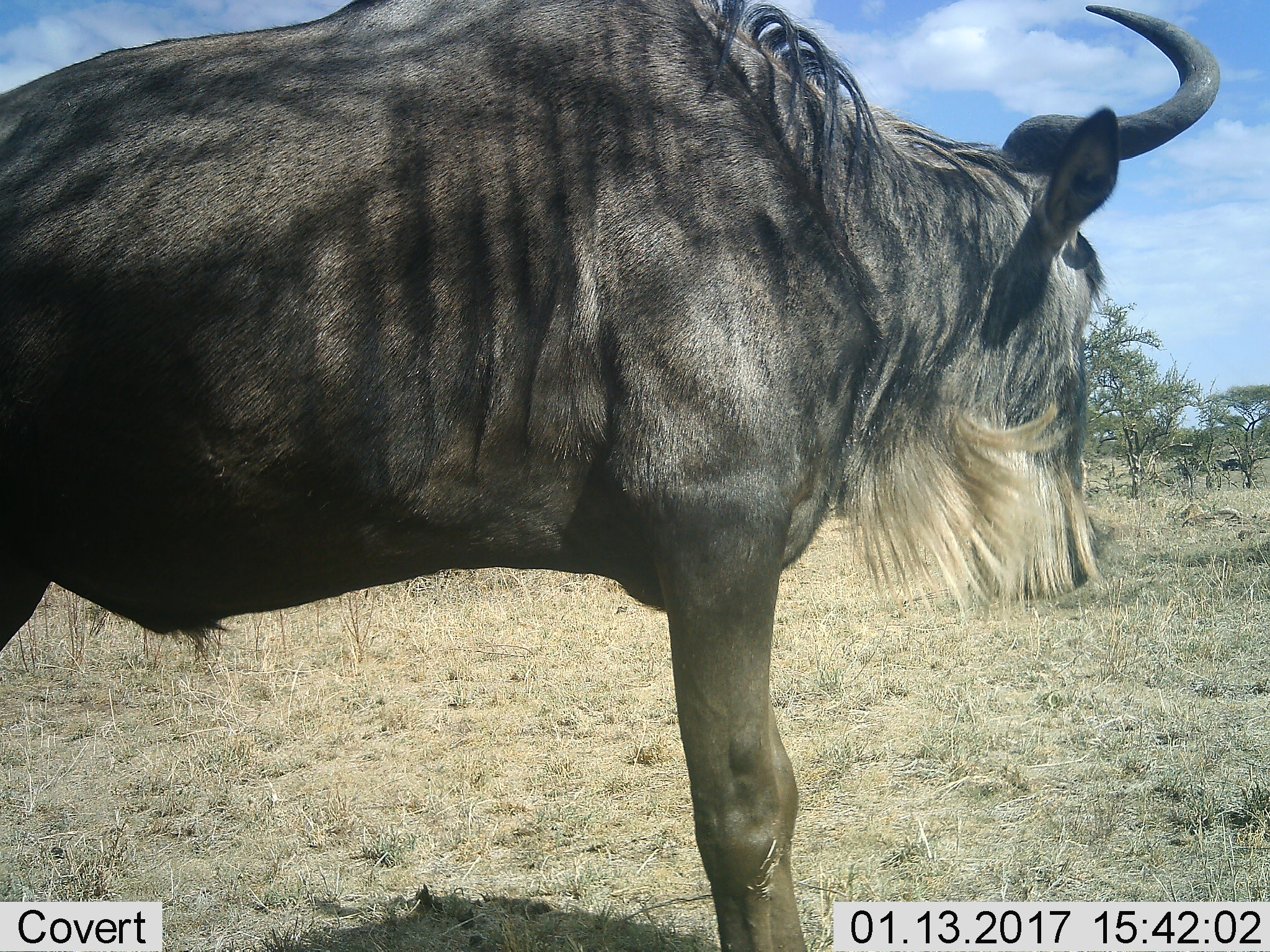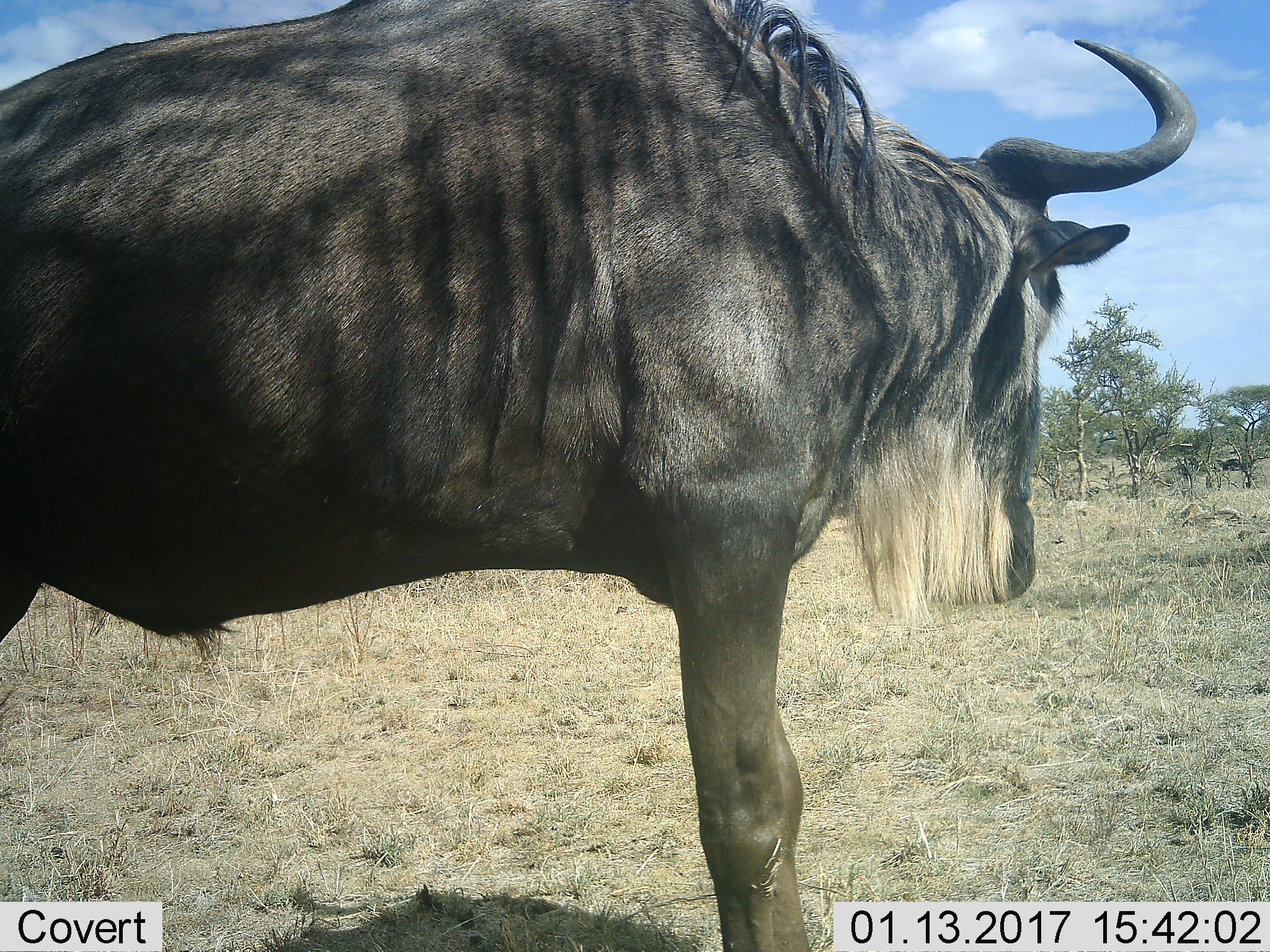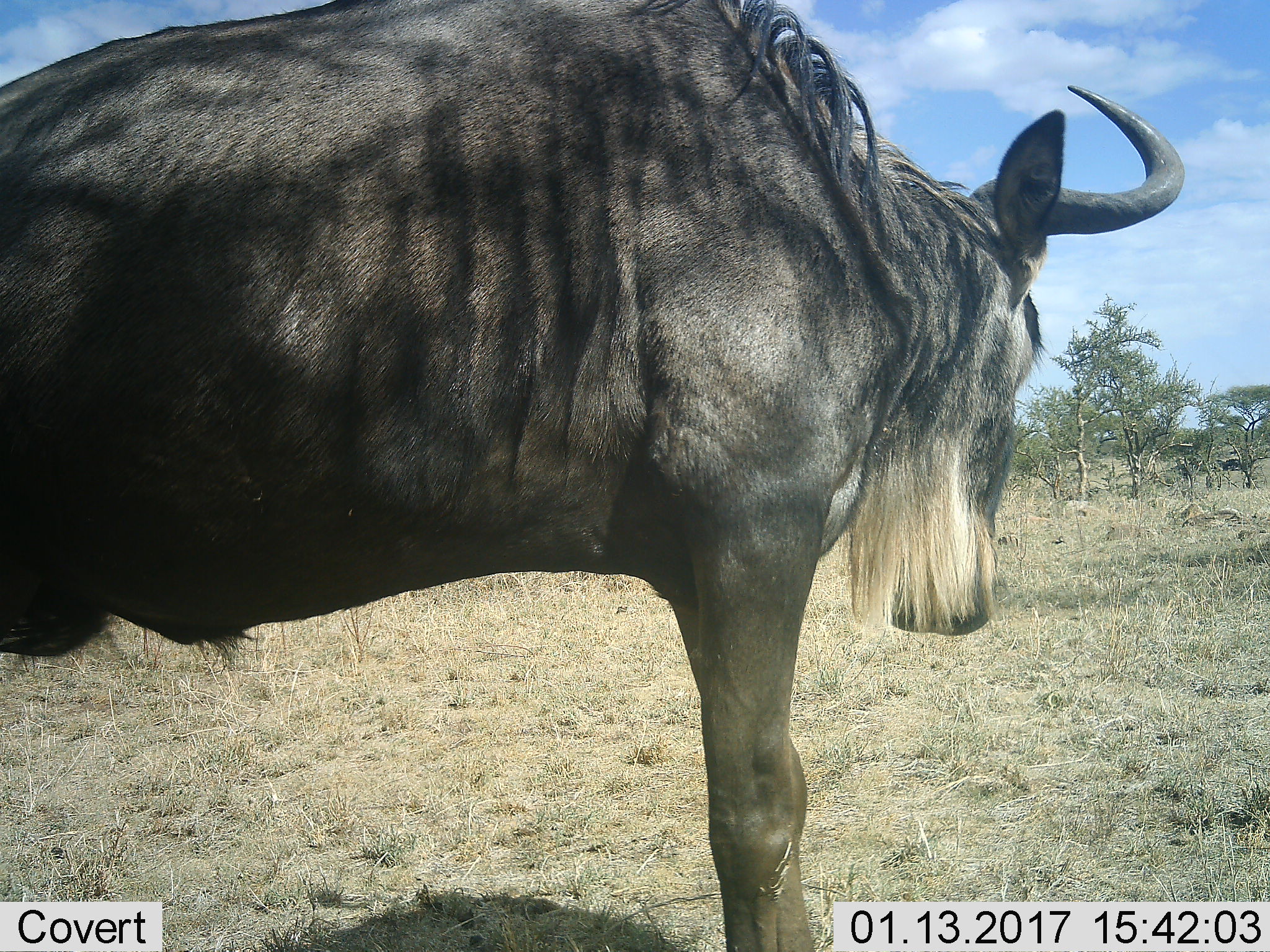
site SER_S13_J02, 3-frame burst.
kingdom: Animalia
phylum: Chordata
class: Mammalia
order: Artiodactyla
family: Bovidae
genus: Connochaetes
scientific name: Connochaetes taurinus taurinus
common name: blue wildebeest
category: wildebeestblue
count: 1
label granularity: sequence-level